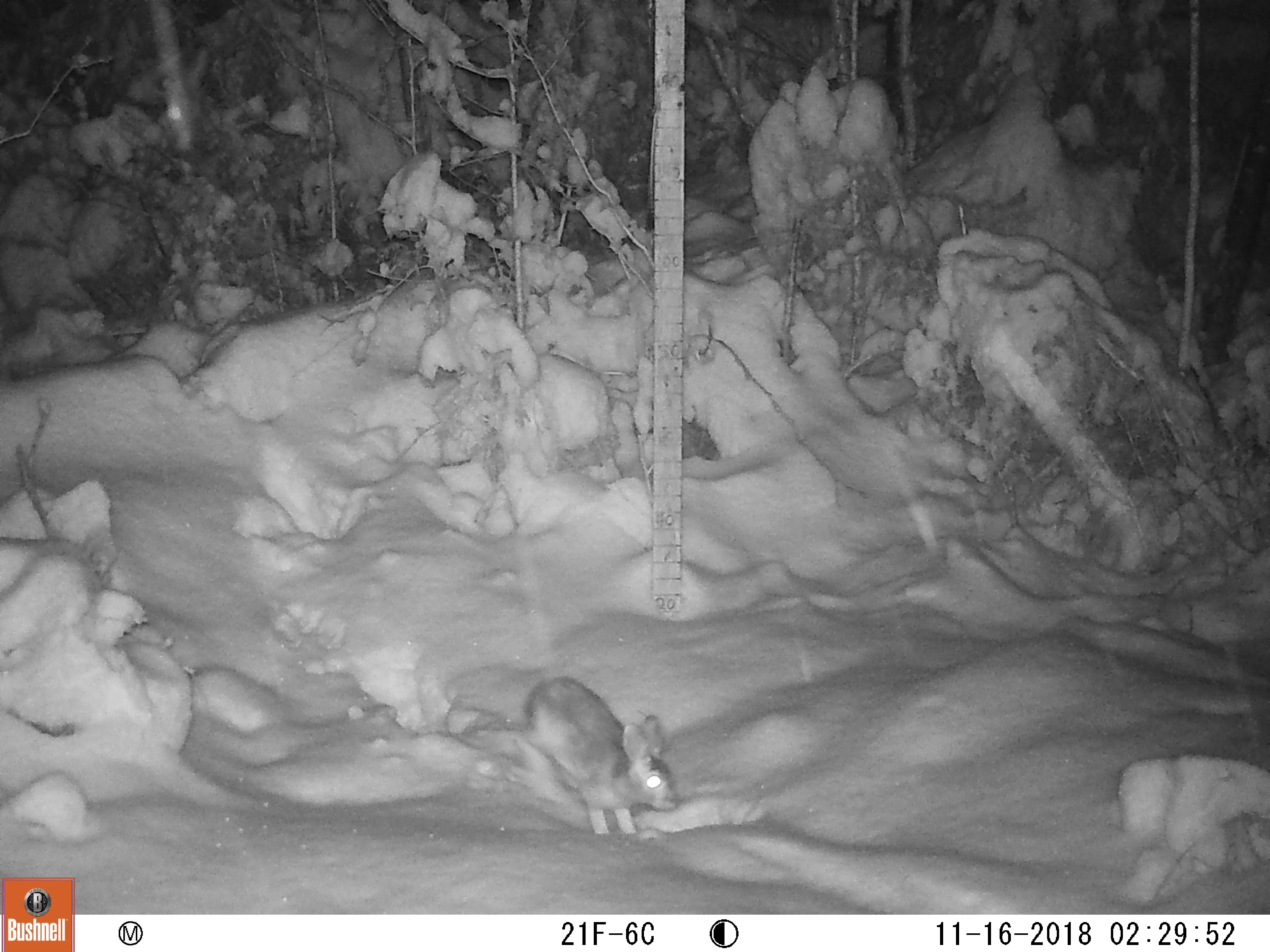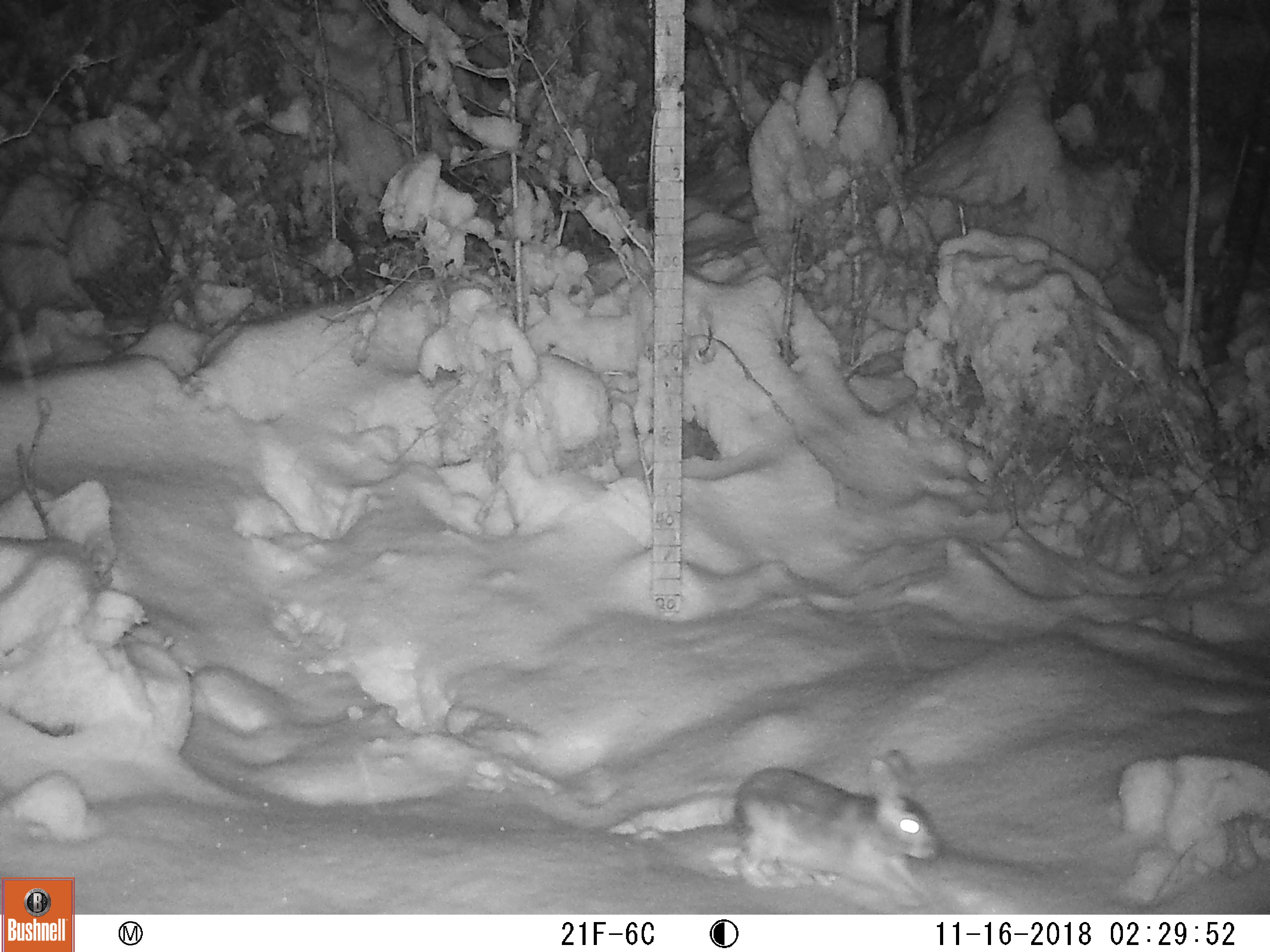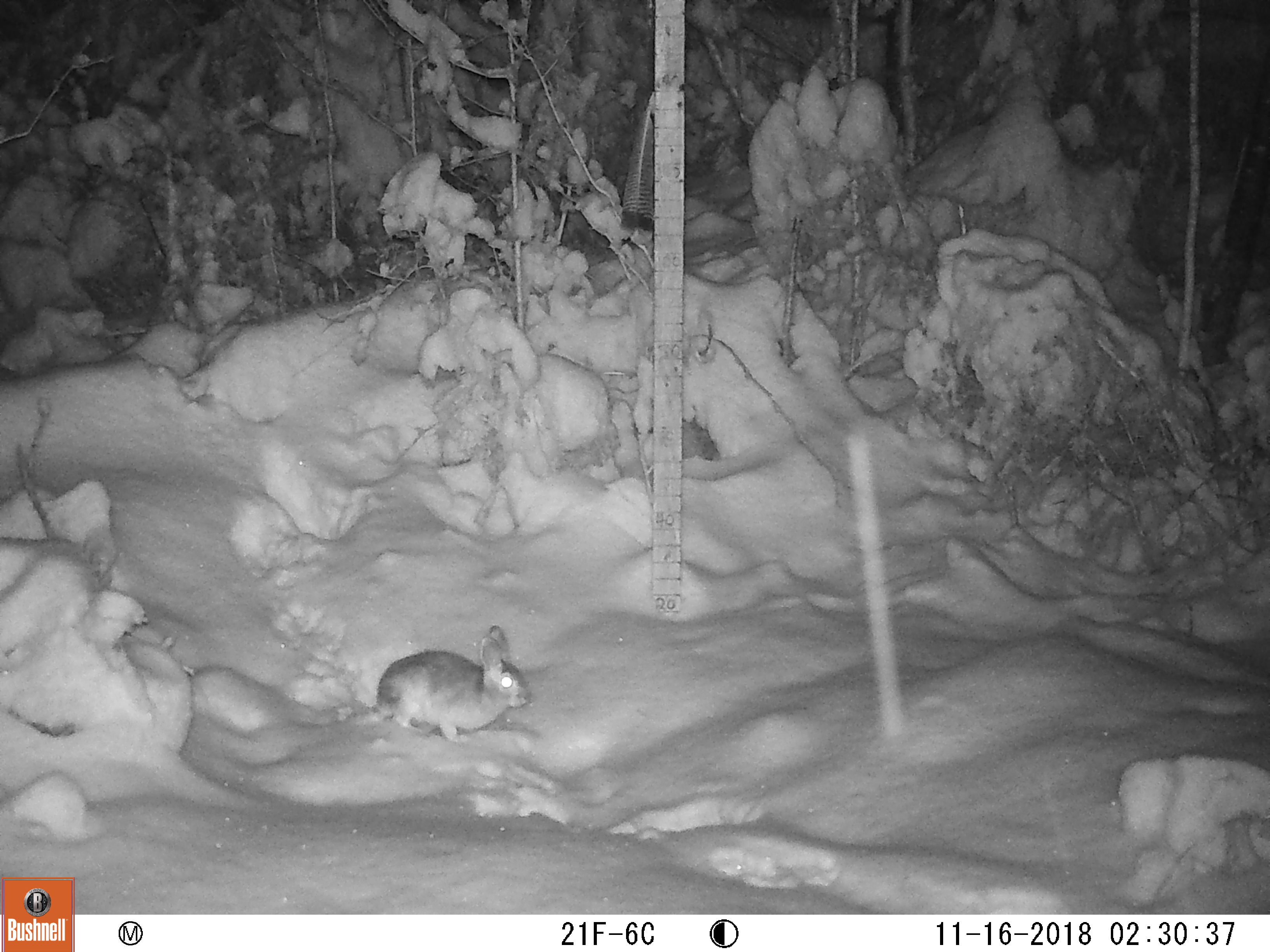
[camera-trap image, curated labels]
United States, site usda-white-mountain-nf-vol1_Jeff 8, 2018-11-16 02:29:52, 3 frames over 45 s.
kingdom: Animalia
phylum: Chordata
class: Mammalia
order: Lagomorpha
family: Leporidae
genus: Lepus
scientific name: Lepus americanus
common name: snowshoe hare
Snowshoe hare (Lepus americanus).